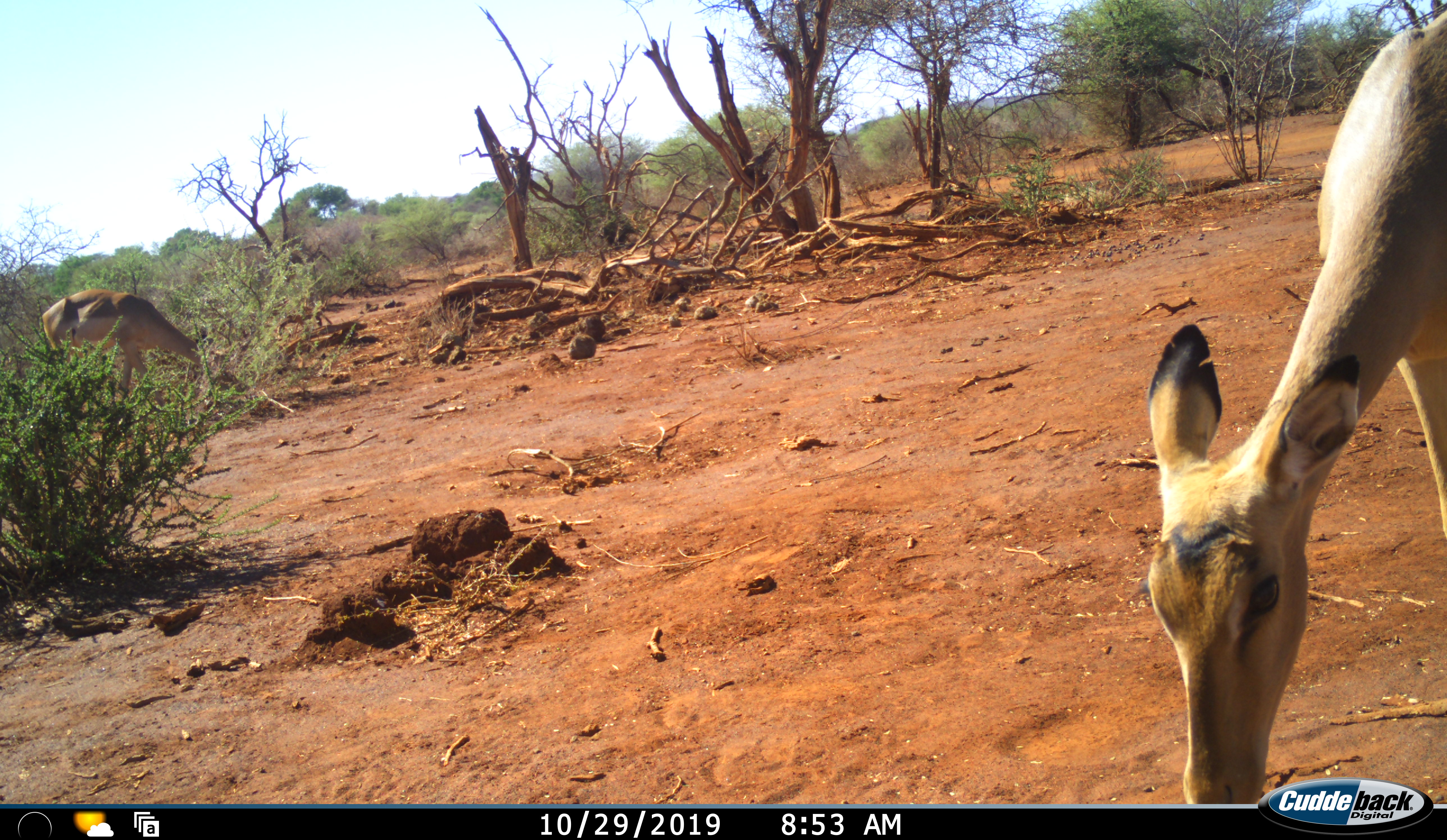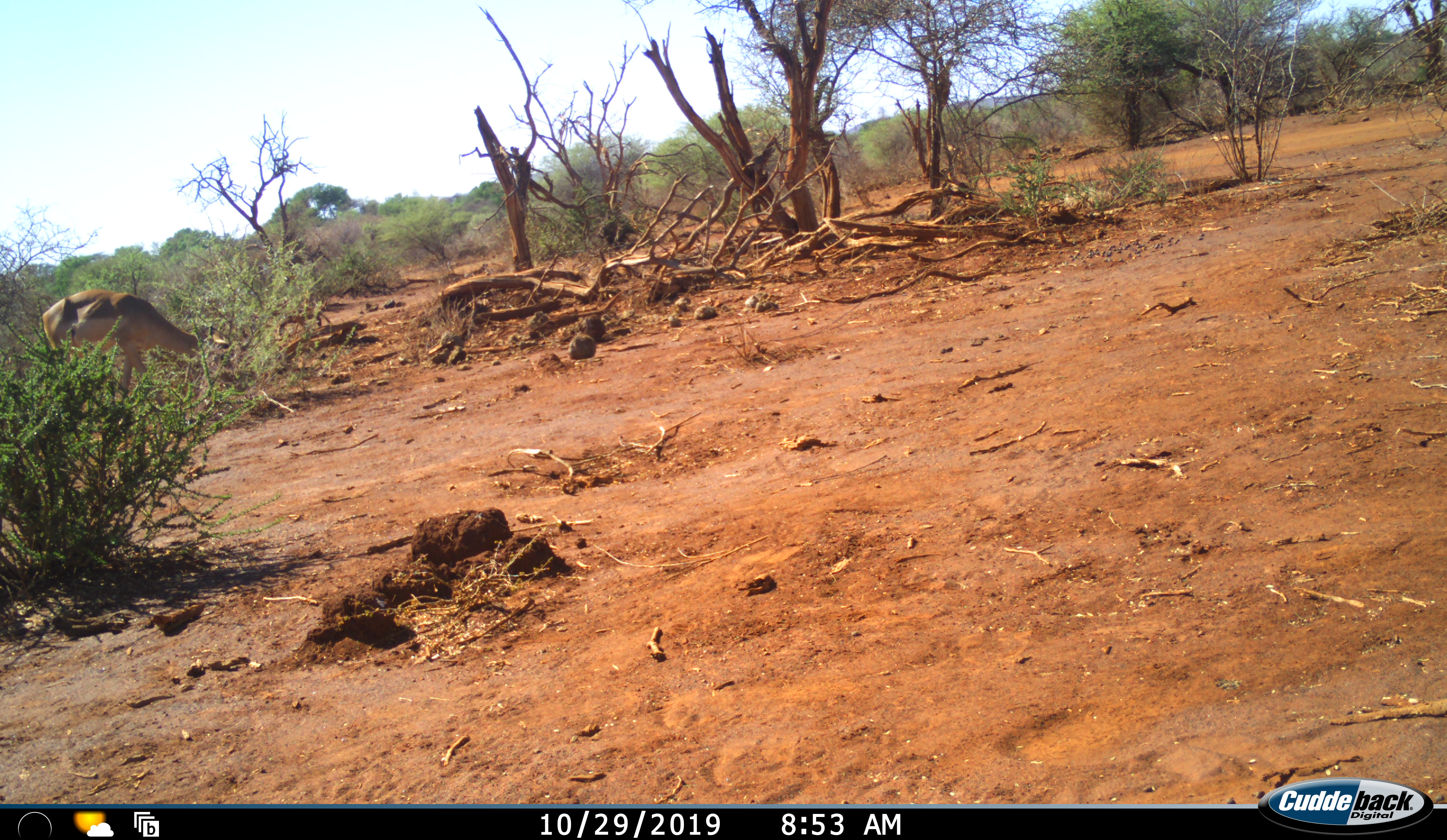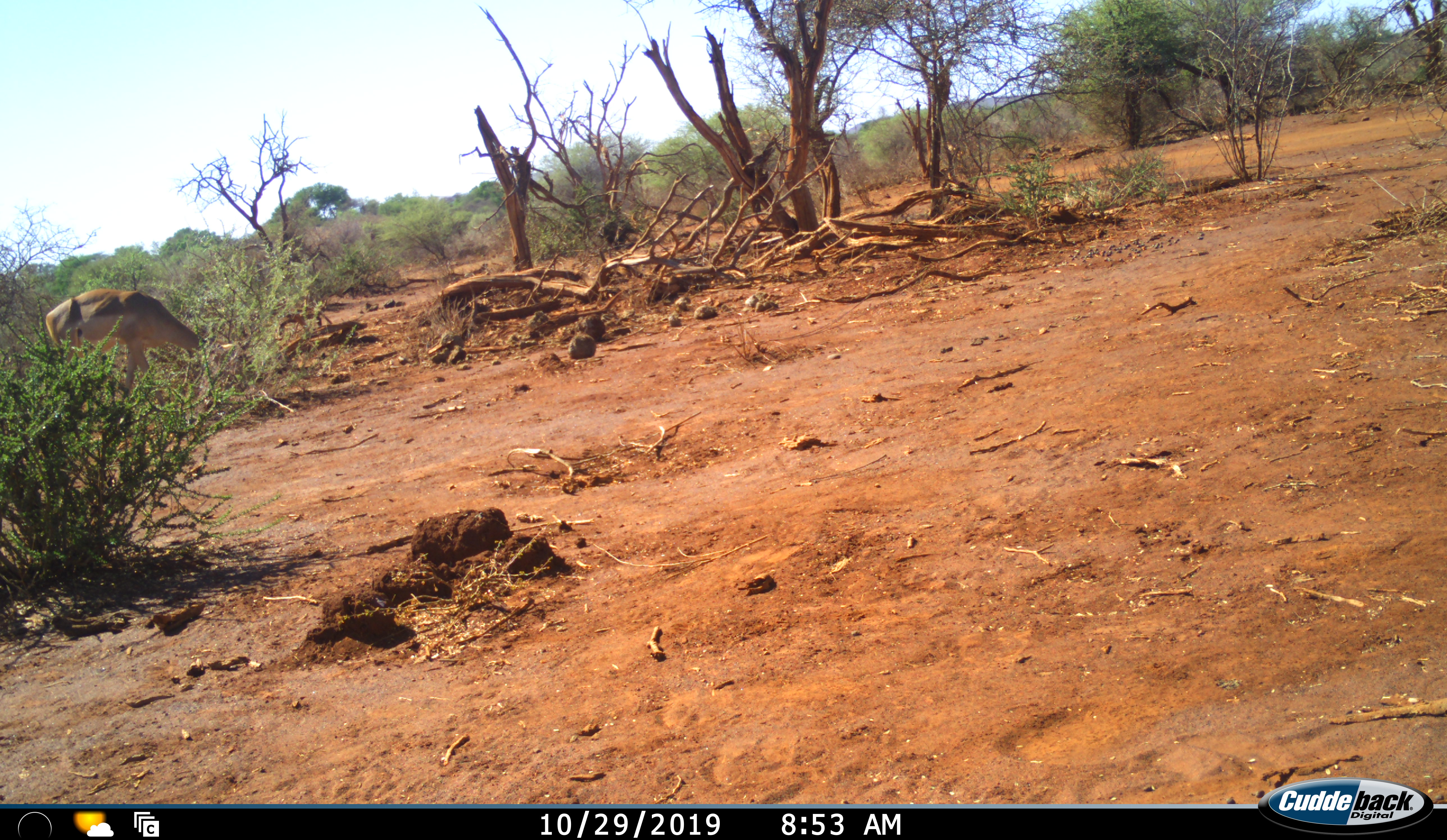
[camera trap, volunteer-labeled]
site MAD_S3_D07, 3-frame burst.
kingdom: Animalia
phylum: Chordata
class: Mammalia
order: Artiodactyla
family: Bovidae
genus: Aepyceros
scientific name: Aepyceros melampus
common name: impala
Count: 2.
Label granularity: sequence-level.